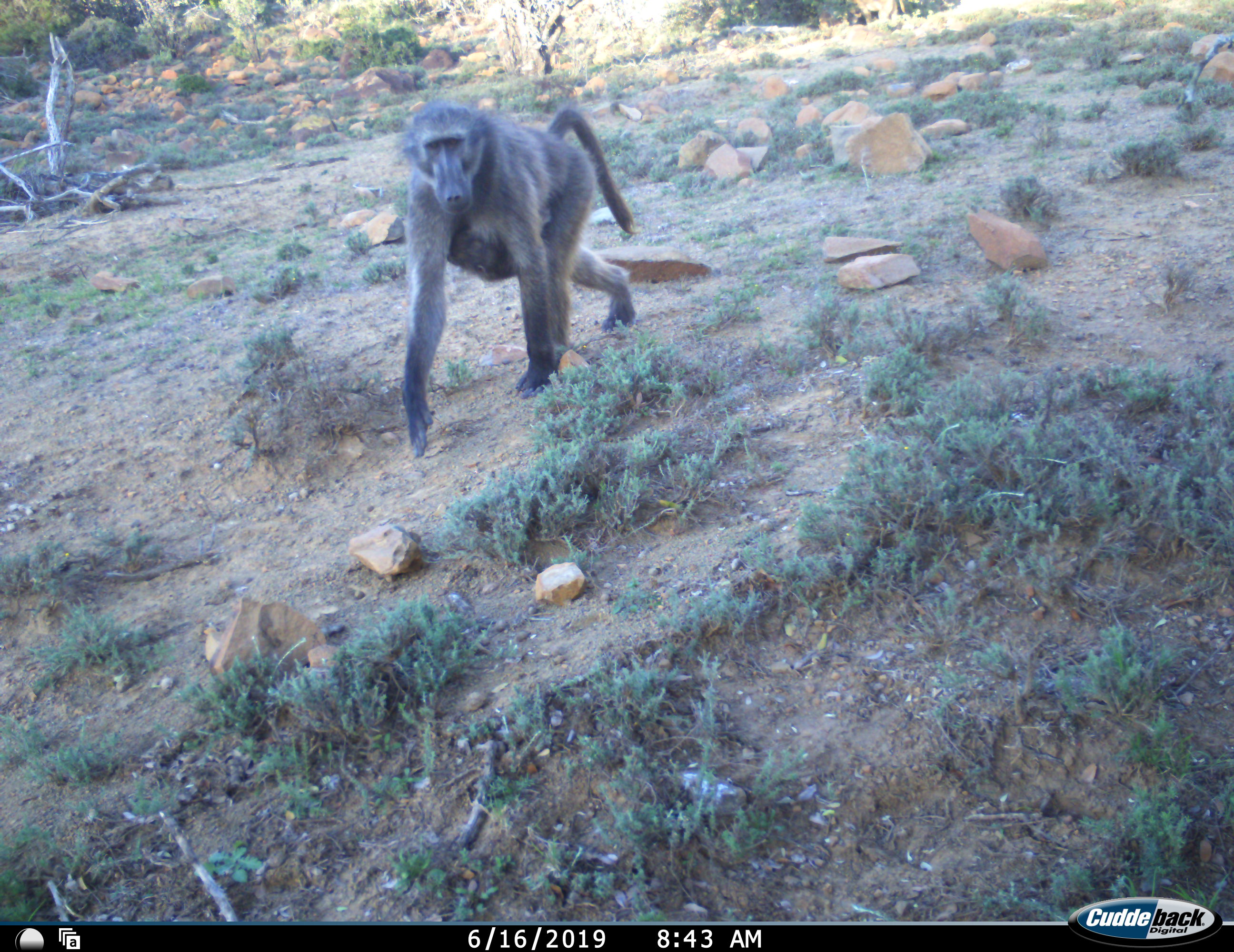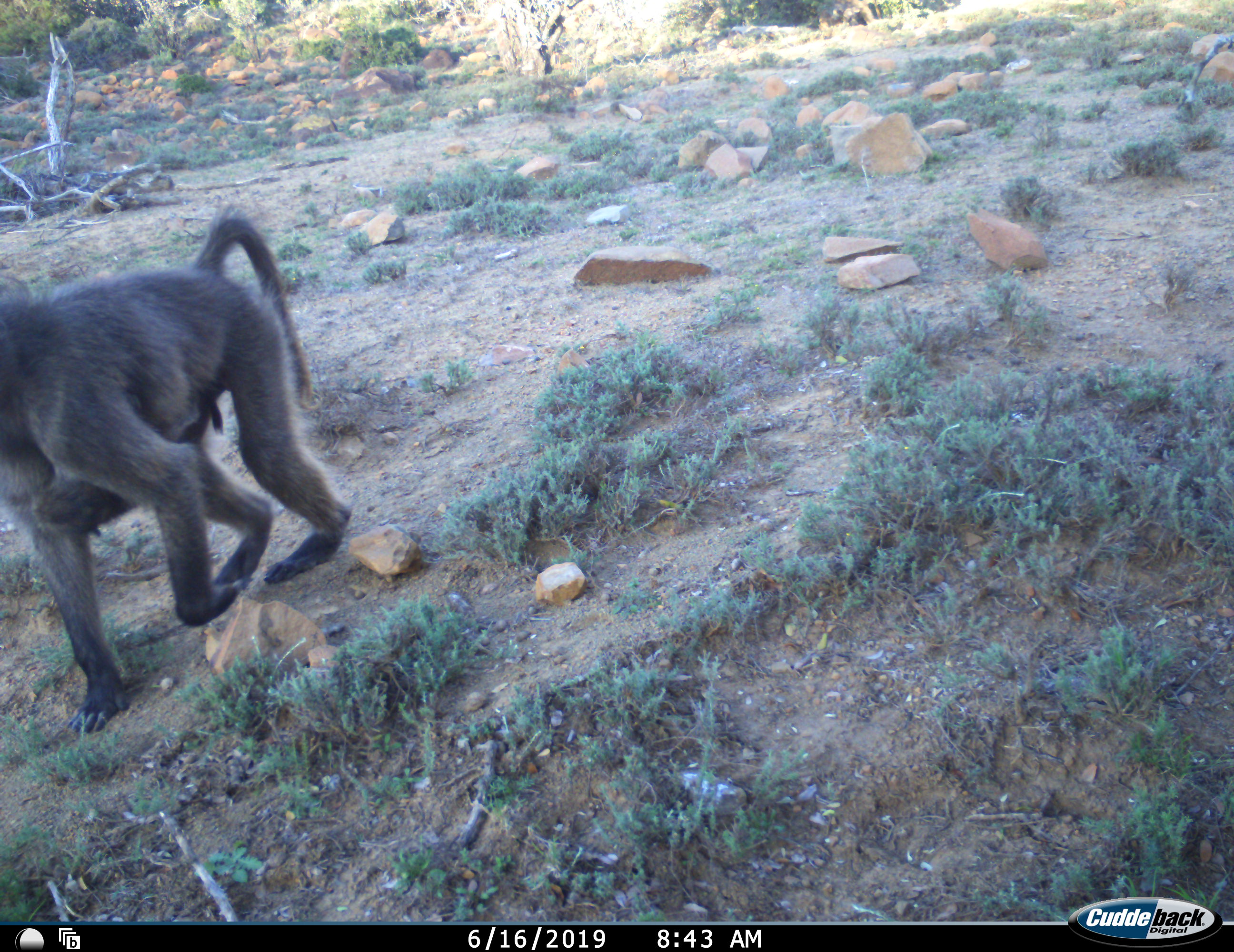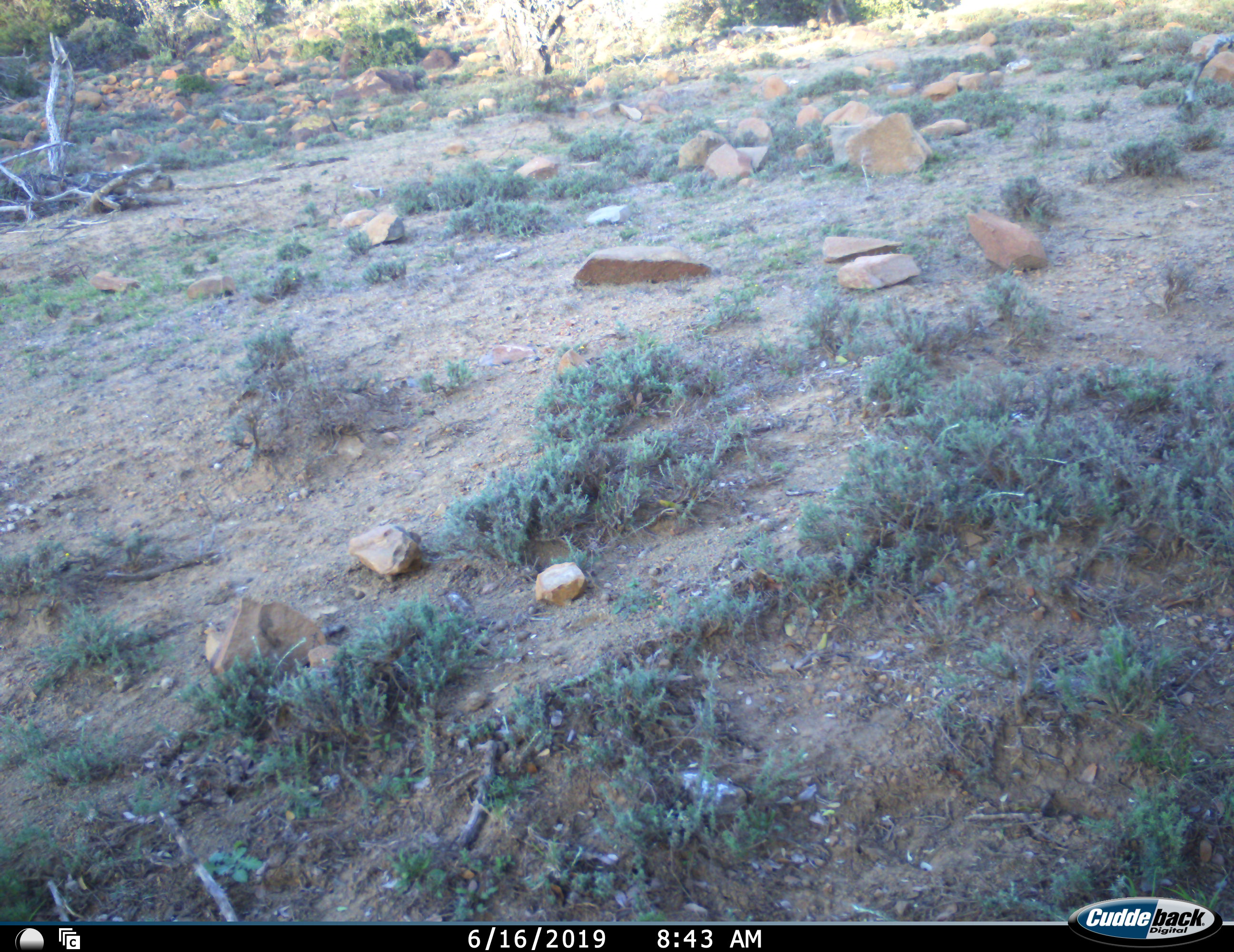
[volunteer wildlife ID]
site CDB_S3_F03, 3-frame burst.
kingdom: Animalia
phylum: Chordata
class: Mammalia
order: Primates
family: Cercopithecidae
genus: Papio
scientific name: Papio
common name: baboon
Baboon (Papio), count 1. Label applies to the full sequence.